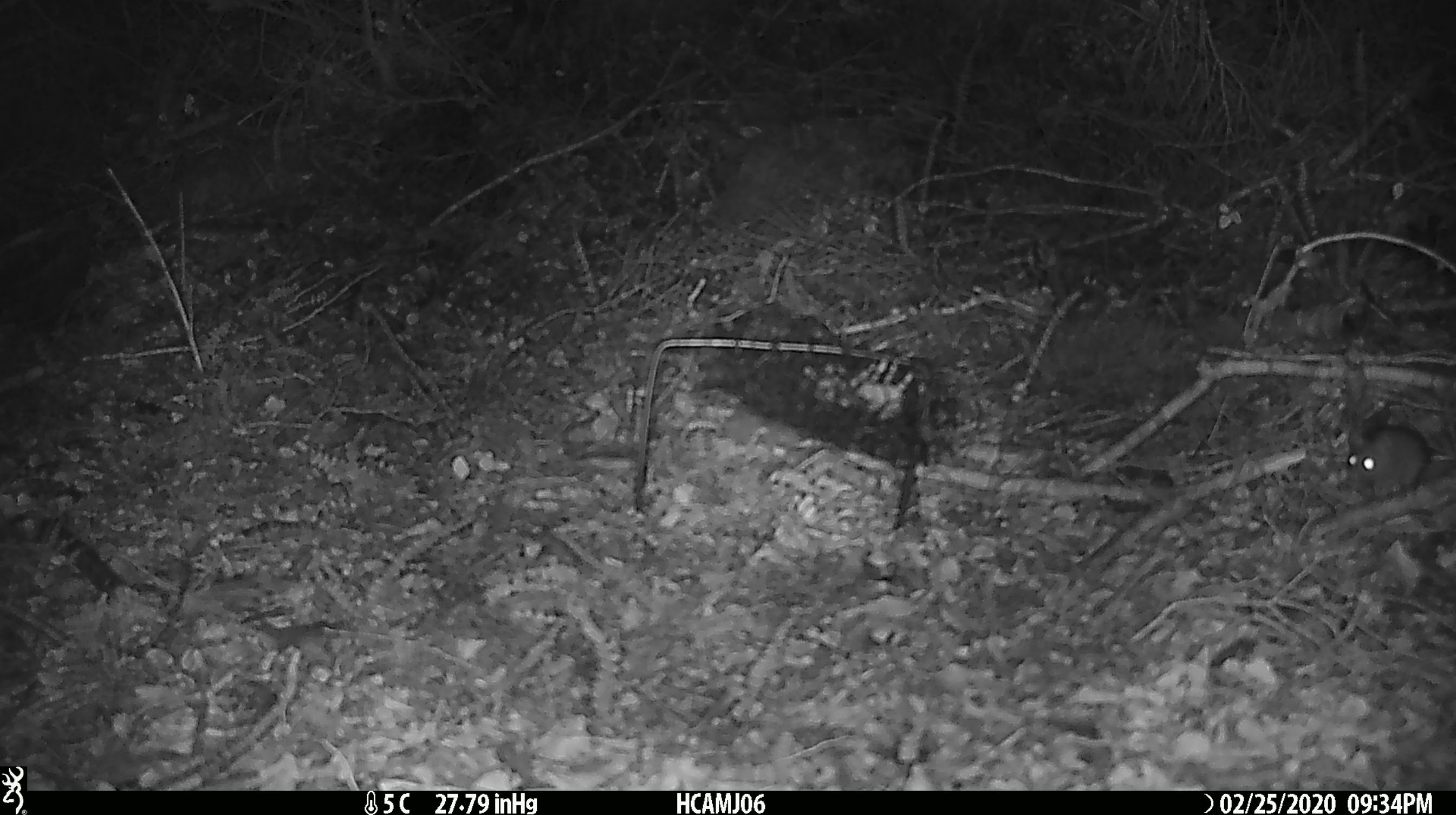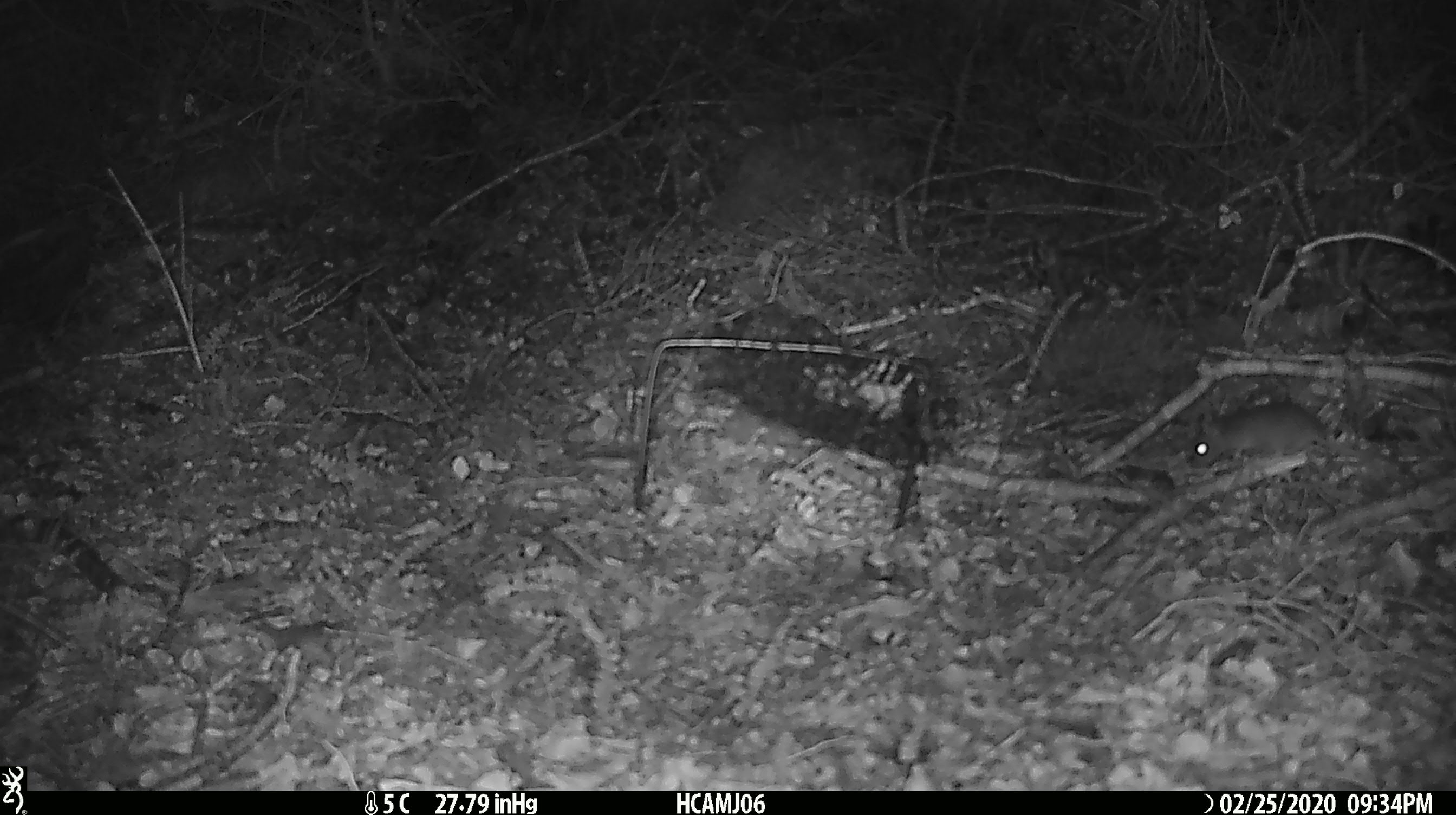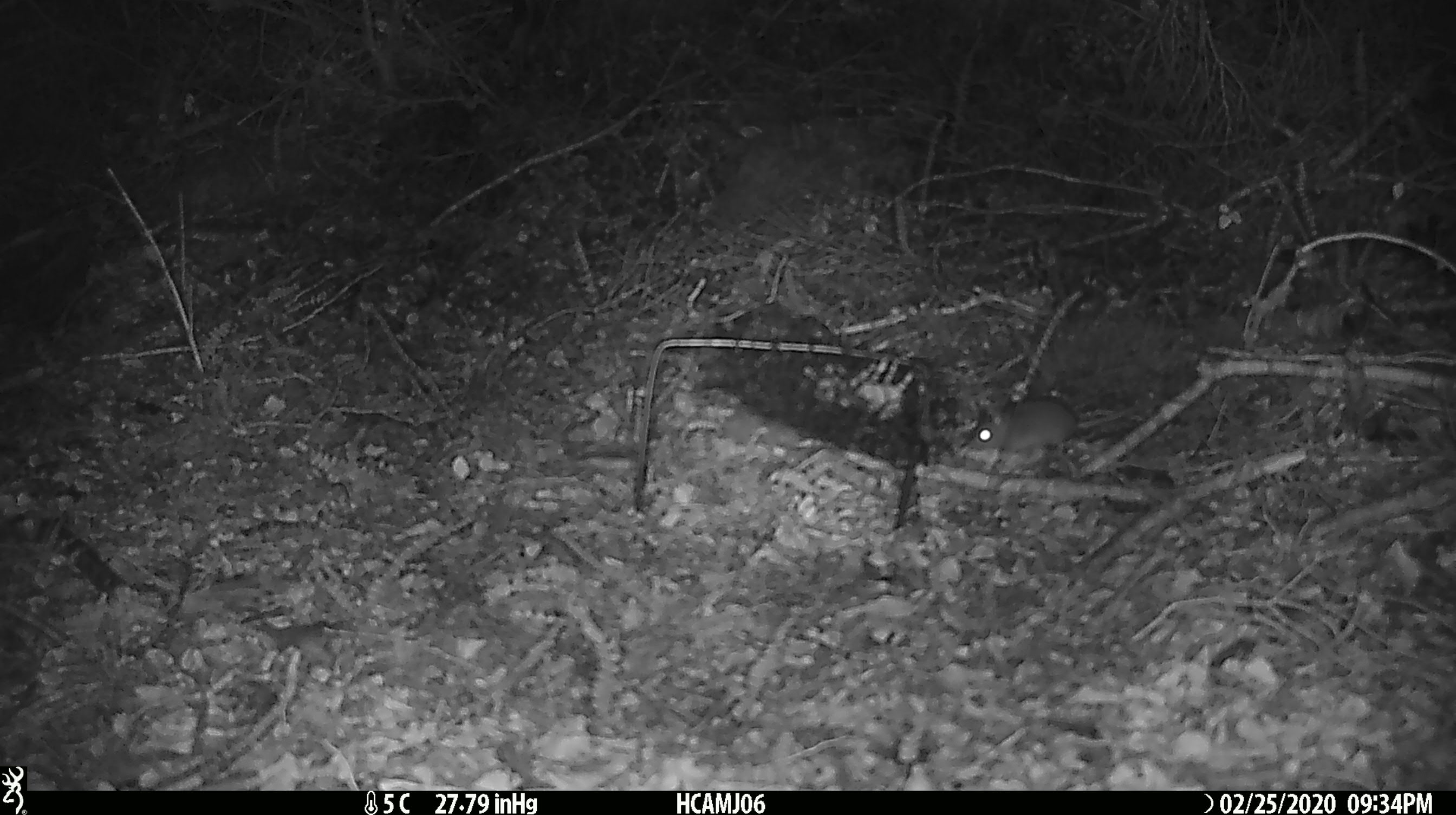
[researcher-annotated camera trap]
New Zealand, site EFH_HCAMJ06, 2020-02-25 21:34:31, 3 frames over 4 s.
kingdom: Animalia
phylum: Chordata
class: Mammalia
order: Rodentia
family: Muridae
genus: Mus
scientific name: Mus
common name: mouse